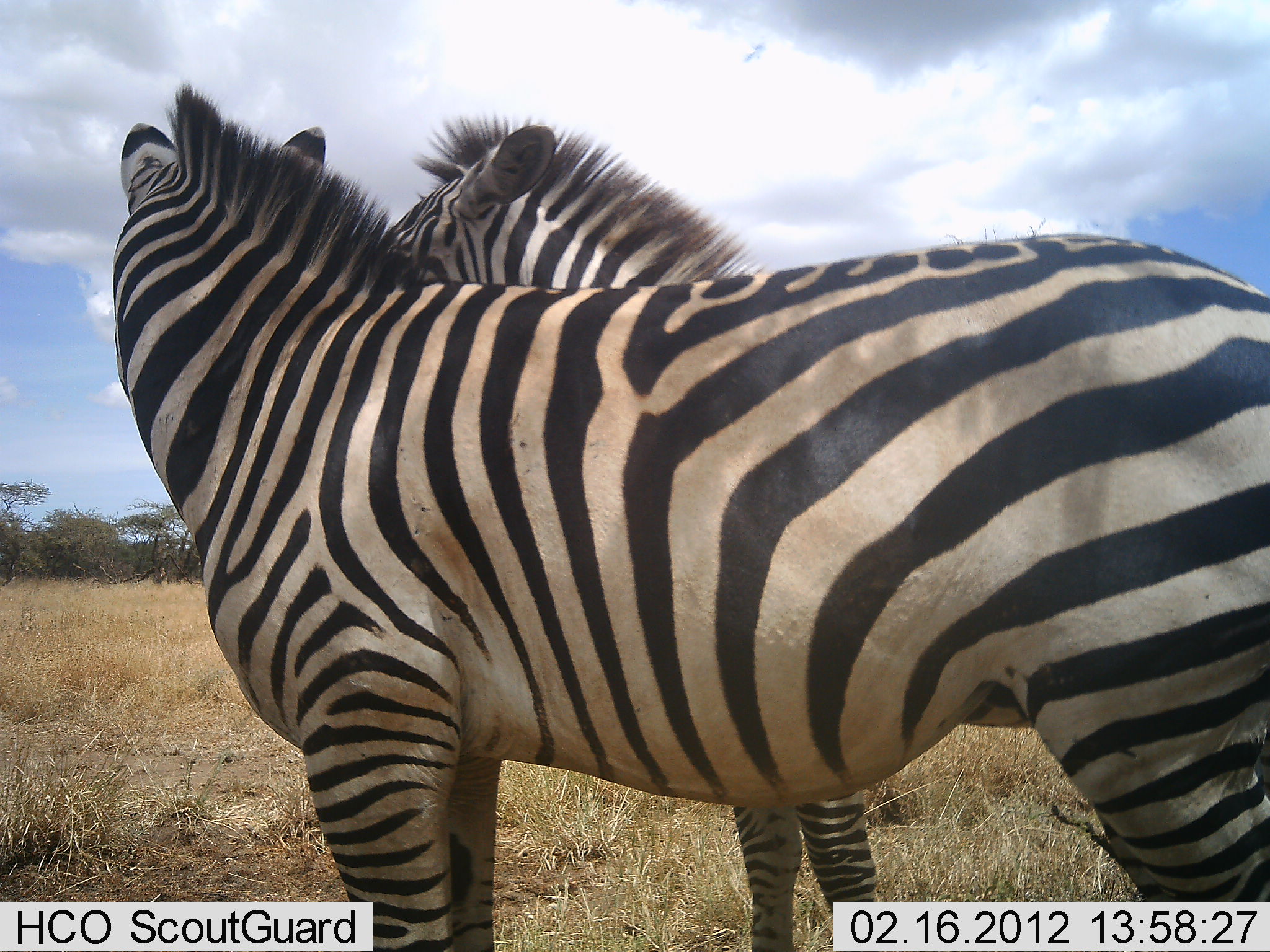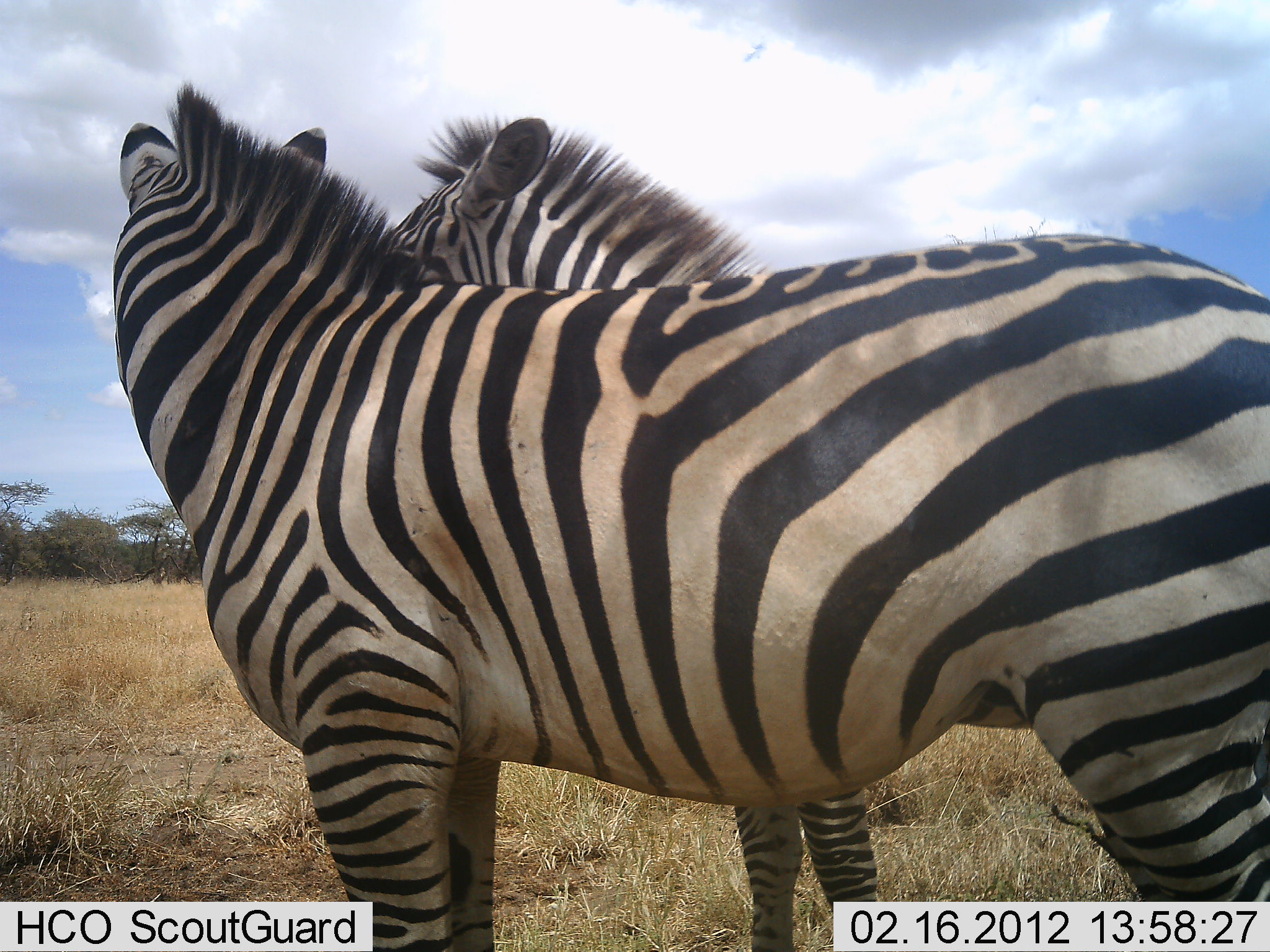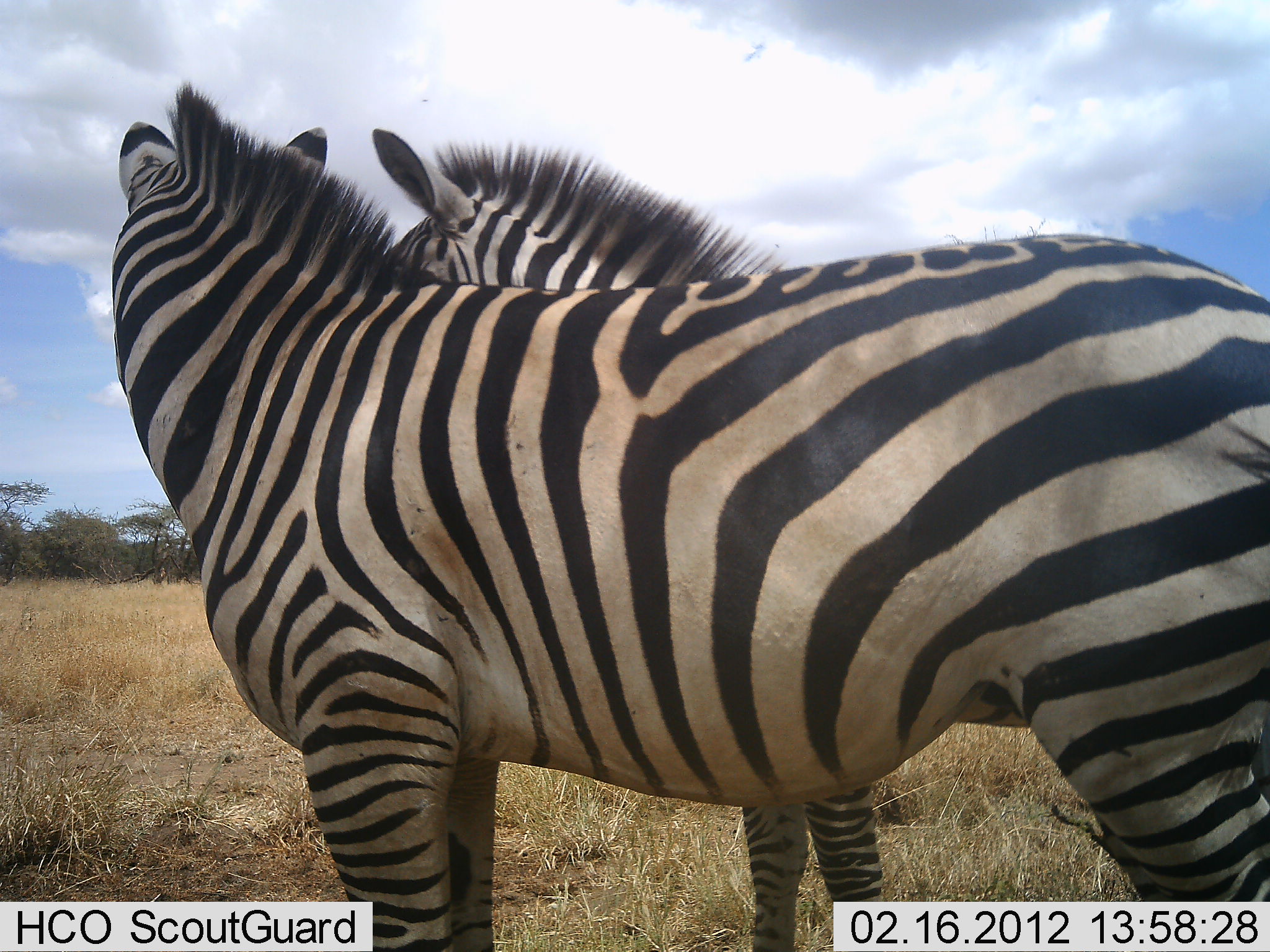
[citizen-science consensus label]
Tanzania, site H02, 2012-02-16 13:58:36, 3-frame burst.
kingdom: Animalia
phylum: Chordata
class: Mammalia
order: Perissodactyla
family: Equidae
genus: Equus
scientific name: Equus quagga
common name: plains zebra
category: zebra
Zebra (plains zebra) (Equus quagga), count 2. Behavior (volunteer vote fractions): standing 85%, resting 0%, moving 0%, interacting 46%. Young present (vote fraction): 0%. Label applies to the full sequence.